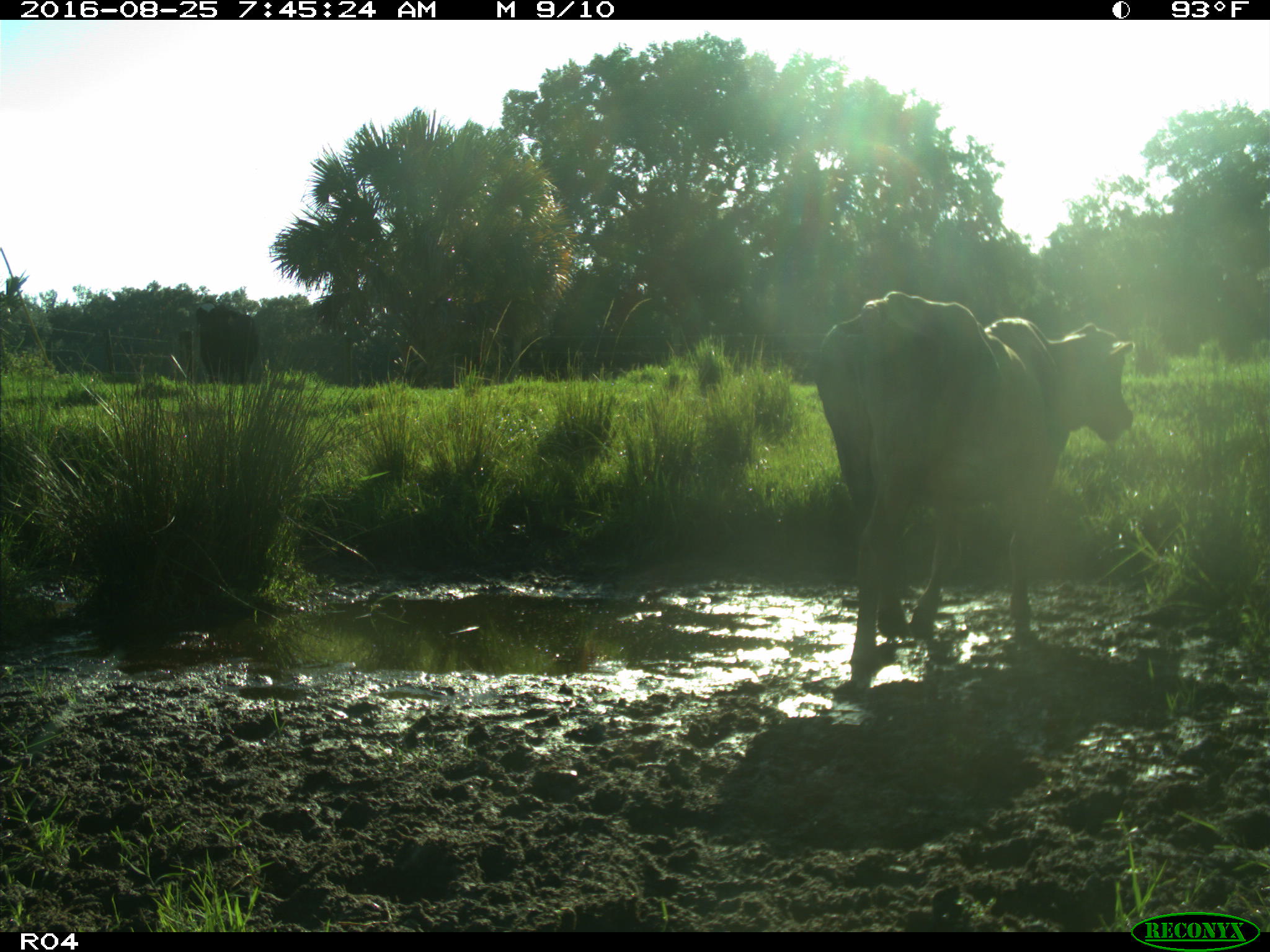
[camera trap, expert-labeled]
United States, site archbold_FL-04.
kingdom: Animalia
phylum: Chordata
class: Mammalia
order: Artiodactyla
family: Bovidae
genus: Bos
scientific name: Bos taurus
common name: domestic cow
Bos taurus (domestic cow).